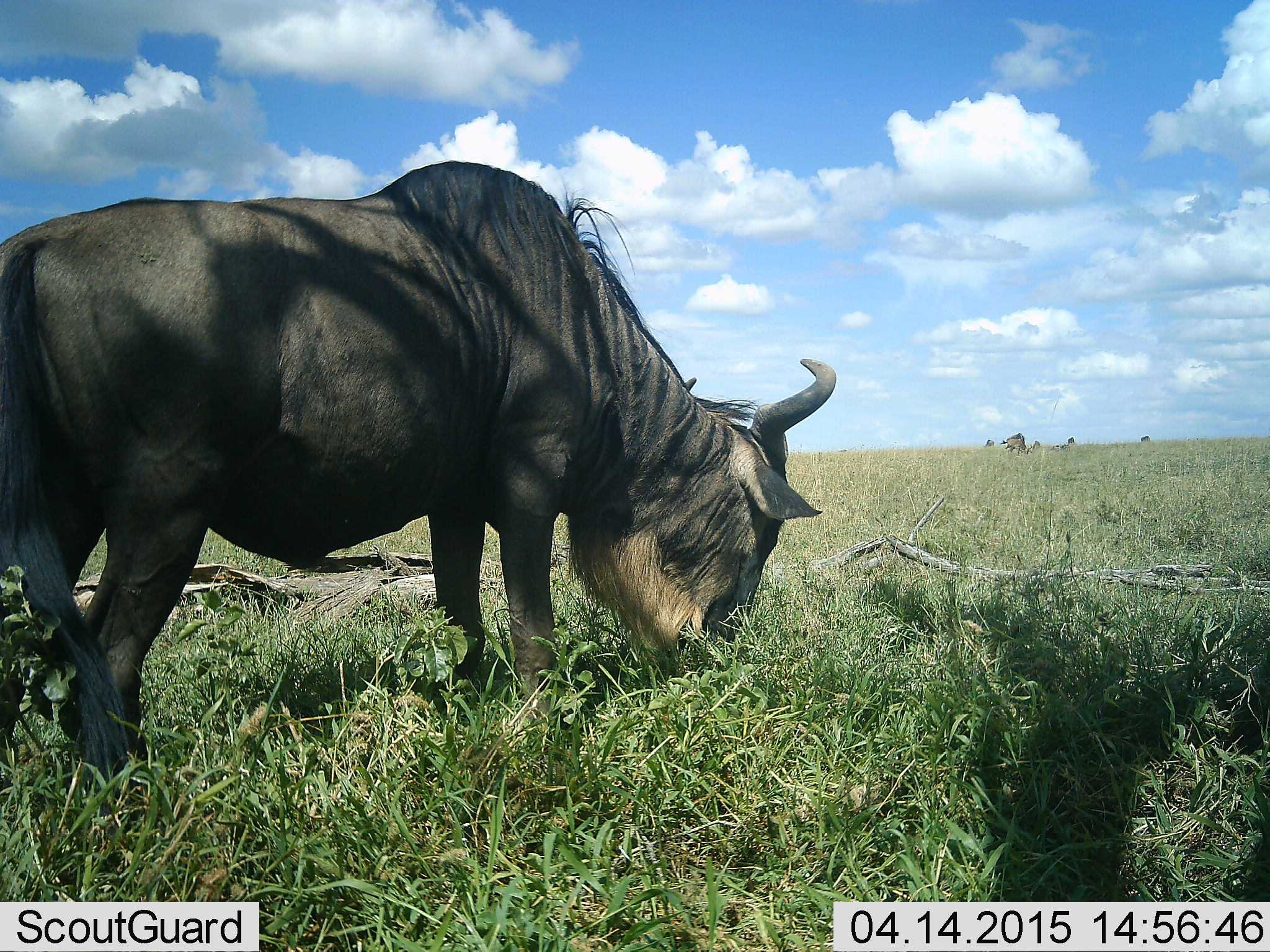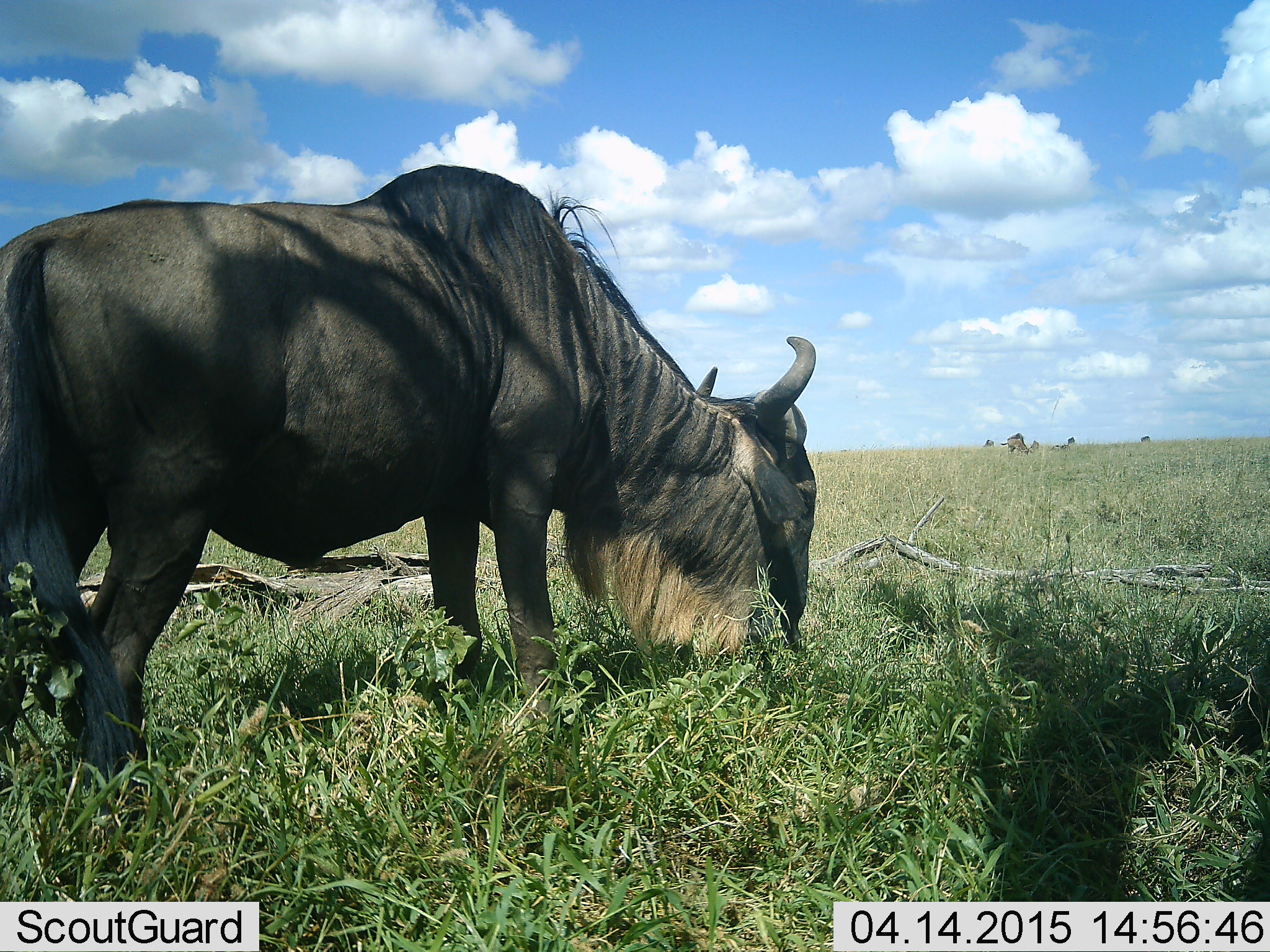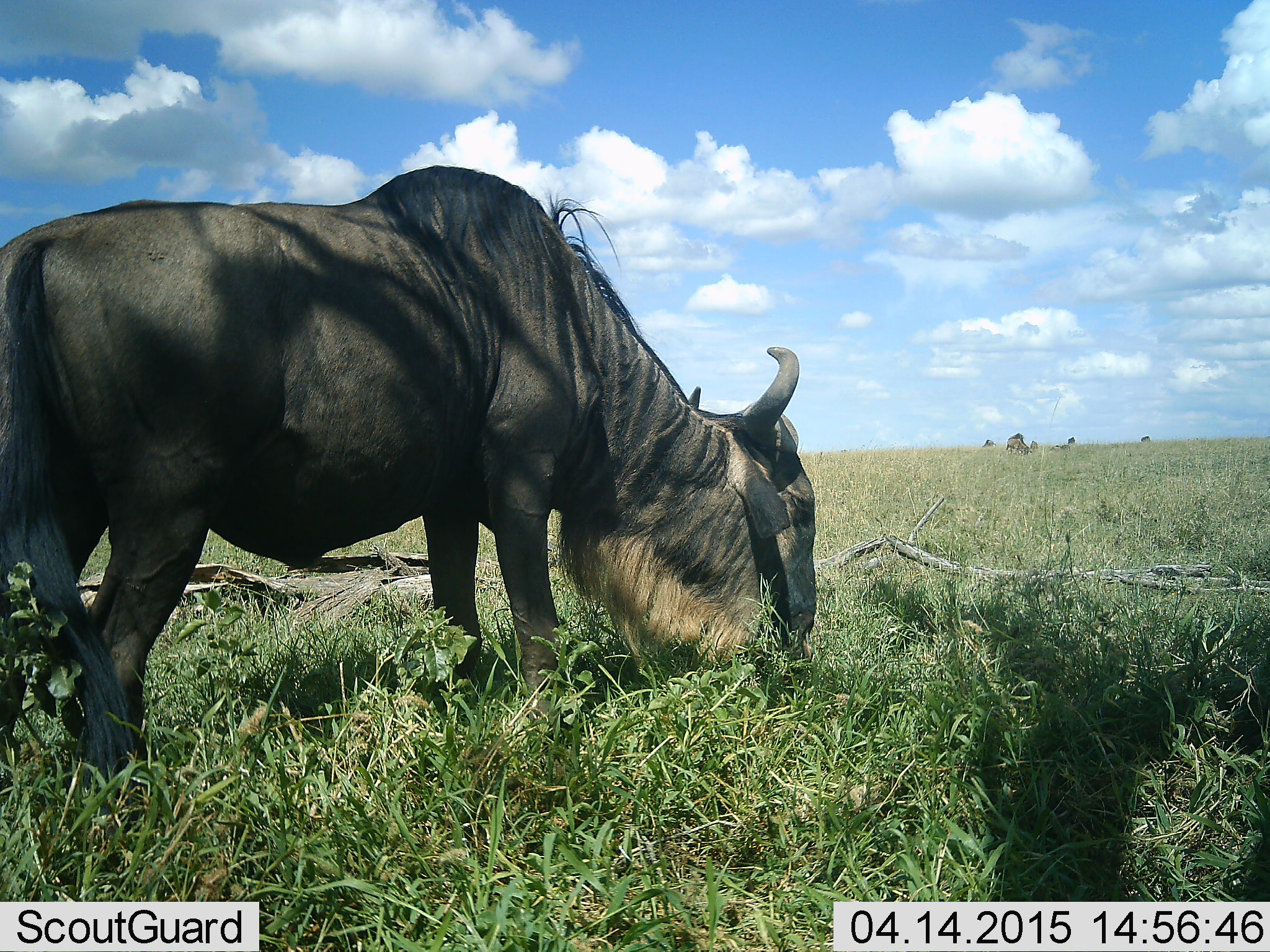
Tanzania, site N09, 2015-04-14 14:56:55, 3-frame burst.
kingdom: Animalia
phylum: Chordata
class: Mammalia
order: Artiodactyla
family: Bovidae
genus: Connochaetes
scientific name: Connochaetes taurinus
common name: blue wildebeest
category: wildebeest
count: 1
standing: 22%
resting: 0%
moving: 0%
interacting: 0%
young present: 0%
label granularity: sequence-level